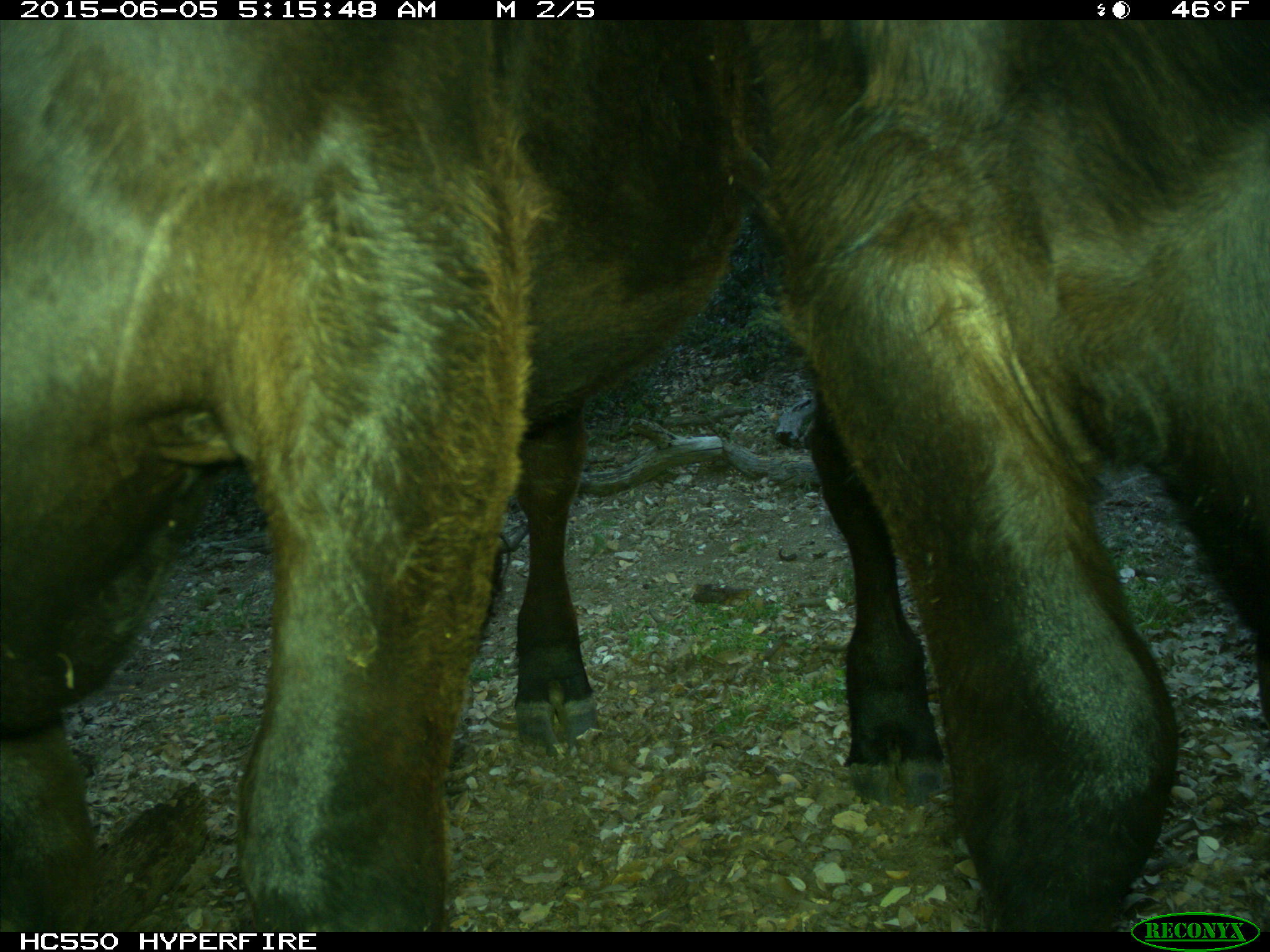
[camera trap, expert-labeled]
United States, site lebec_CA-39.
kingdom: Animalia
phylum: Chordata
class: Mammalia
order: Artiodactyla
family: Bovidae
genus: Bos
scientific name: Bos taurus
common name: domestic cow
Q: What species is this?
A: Bos taurus (domestic cow).